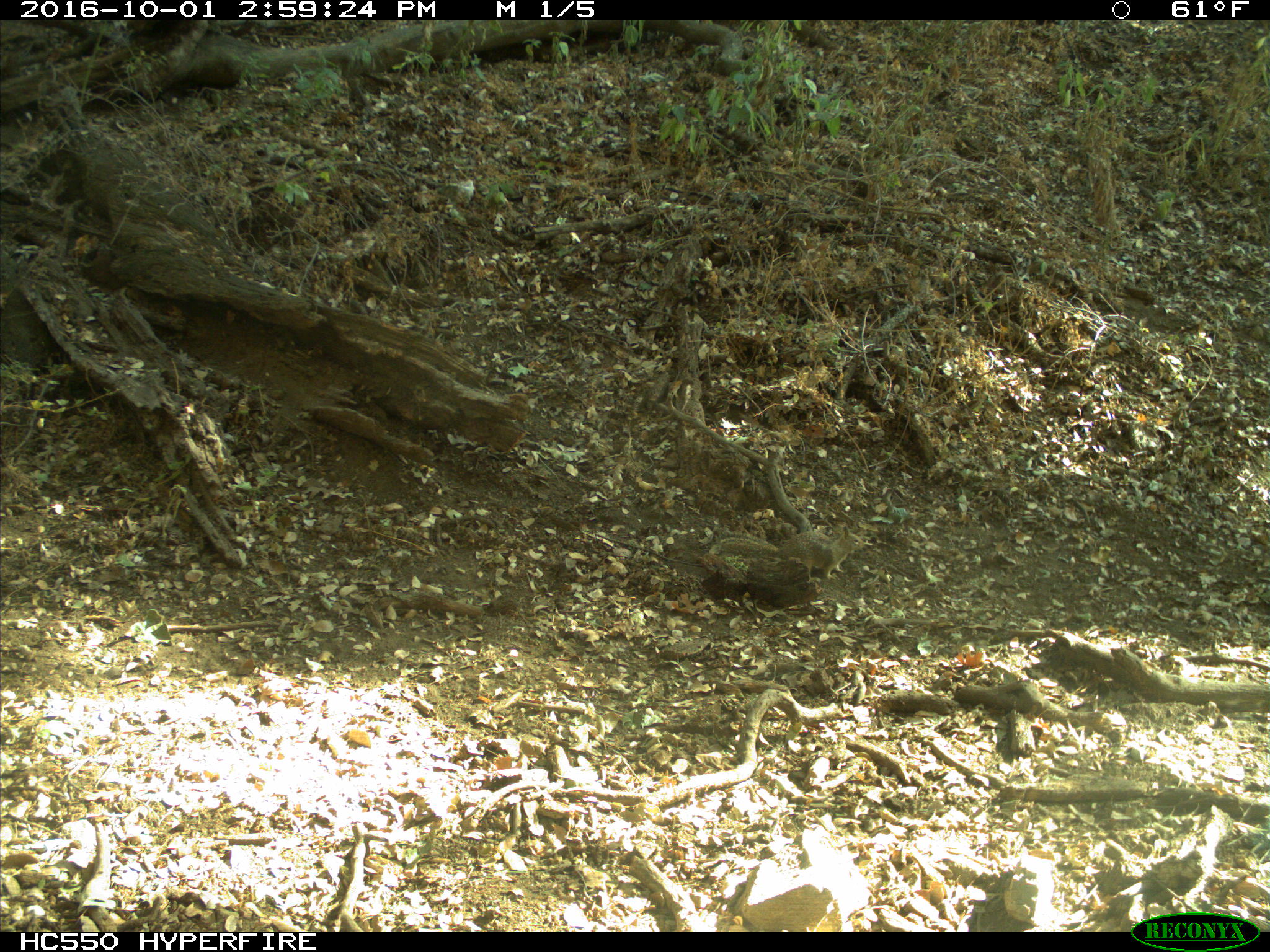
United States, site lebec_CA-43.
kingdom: Animalia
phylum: Chordata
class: Mammalia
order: Rodentia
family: Sciuridae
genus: Otospermophilus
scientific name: Otospermophilus beecheyi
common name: california ground squirrel